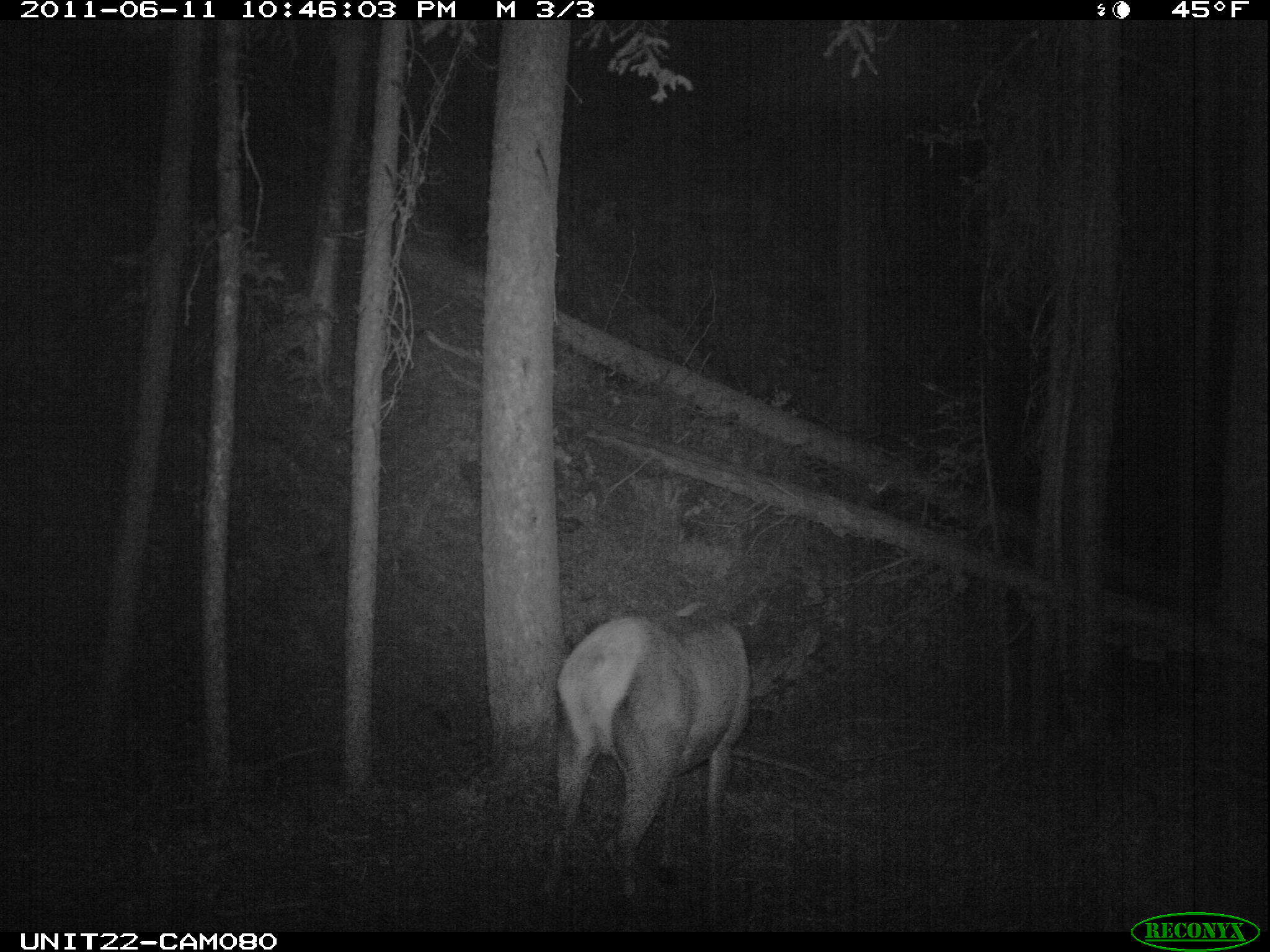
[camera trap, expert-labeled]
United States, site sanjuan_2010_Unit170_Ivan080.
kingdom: Animalia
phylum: Chordata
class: Mammalia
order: Artiodactyla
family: Cervidae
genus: Cervus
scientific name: Cervus elaphus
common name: red deer